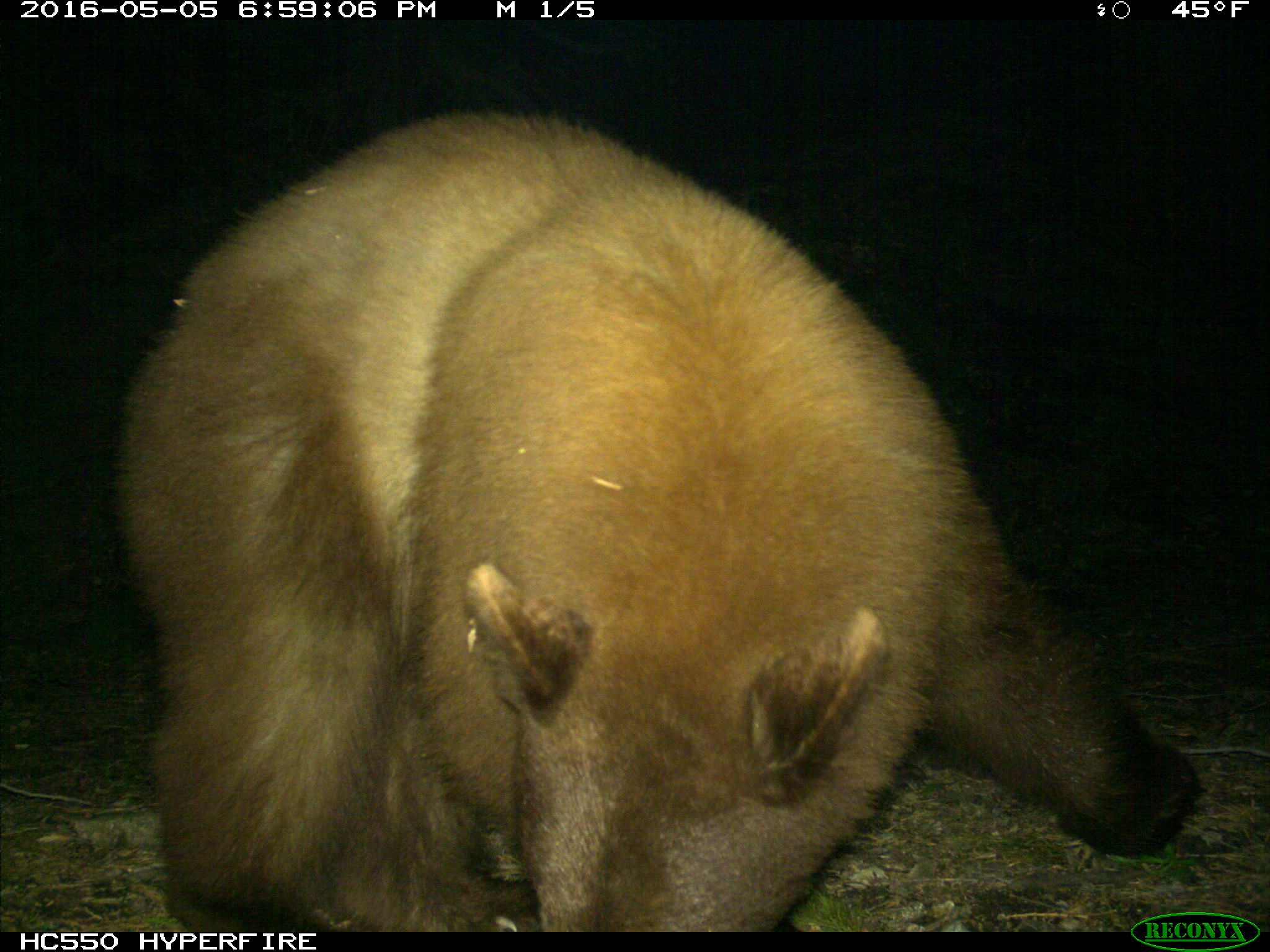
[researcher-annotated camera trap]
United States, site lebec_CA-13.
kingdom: Animalia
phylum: Chordata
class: Mammalia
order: Carnivora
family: Ursidae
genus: Ursus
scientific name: Ursus americanus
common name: american black bear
Ursus americanus (american black bear).